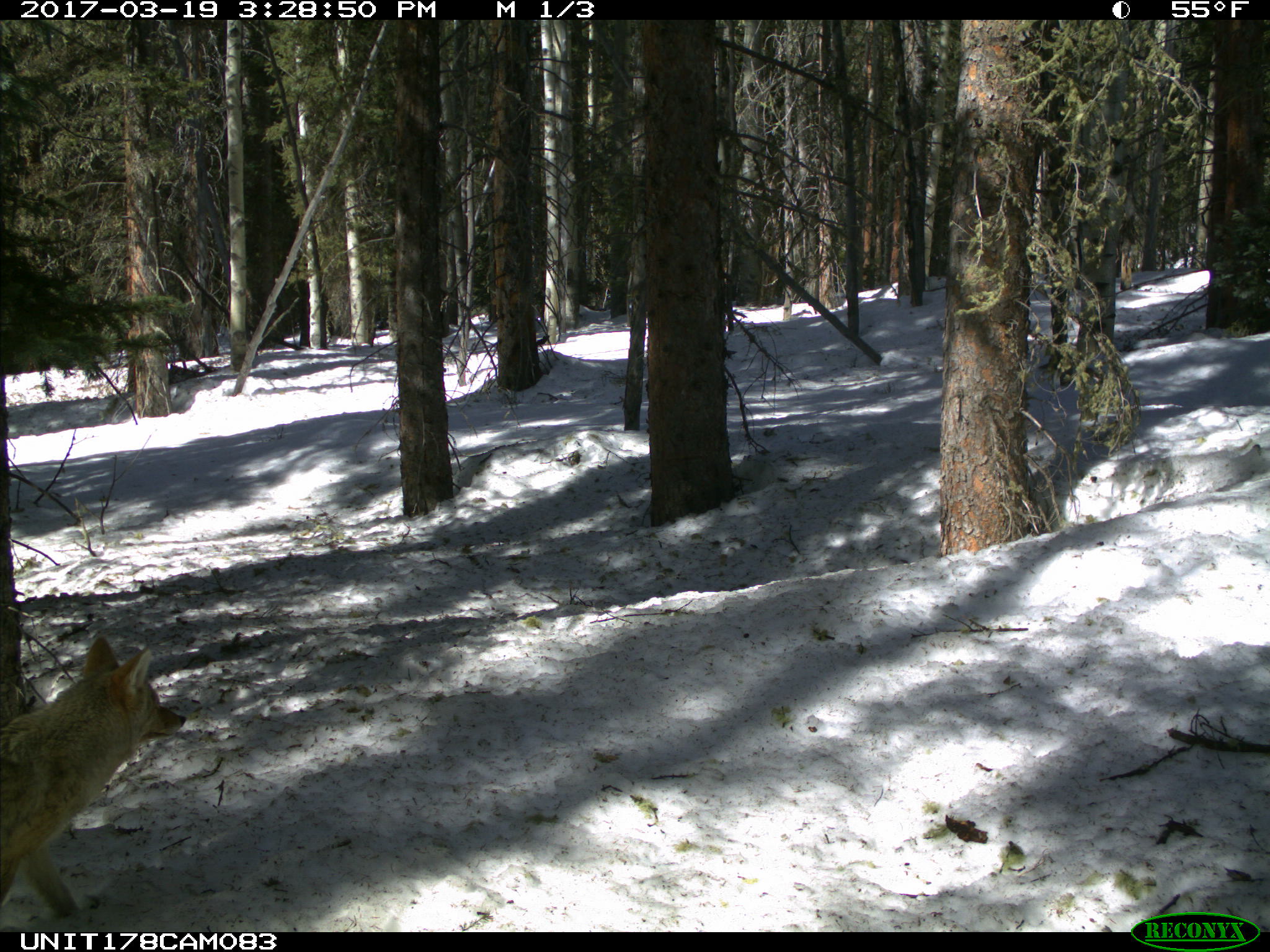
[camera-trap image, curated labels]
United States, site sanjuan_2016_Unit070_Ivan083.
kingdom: Animalia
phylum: Chordata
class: Mammalia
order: Carnivora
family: Canidae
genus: Canis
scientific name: Canis latrans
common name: coyote